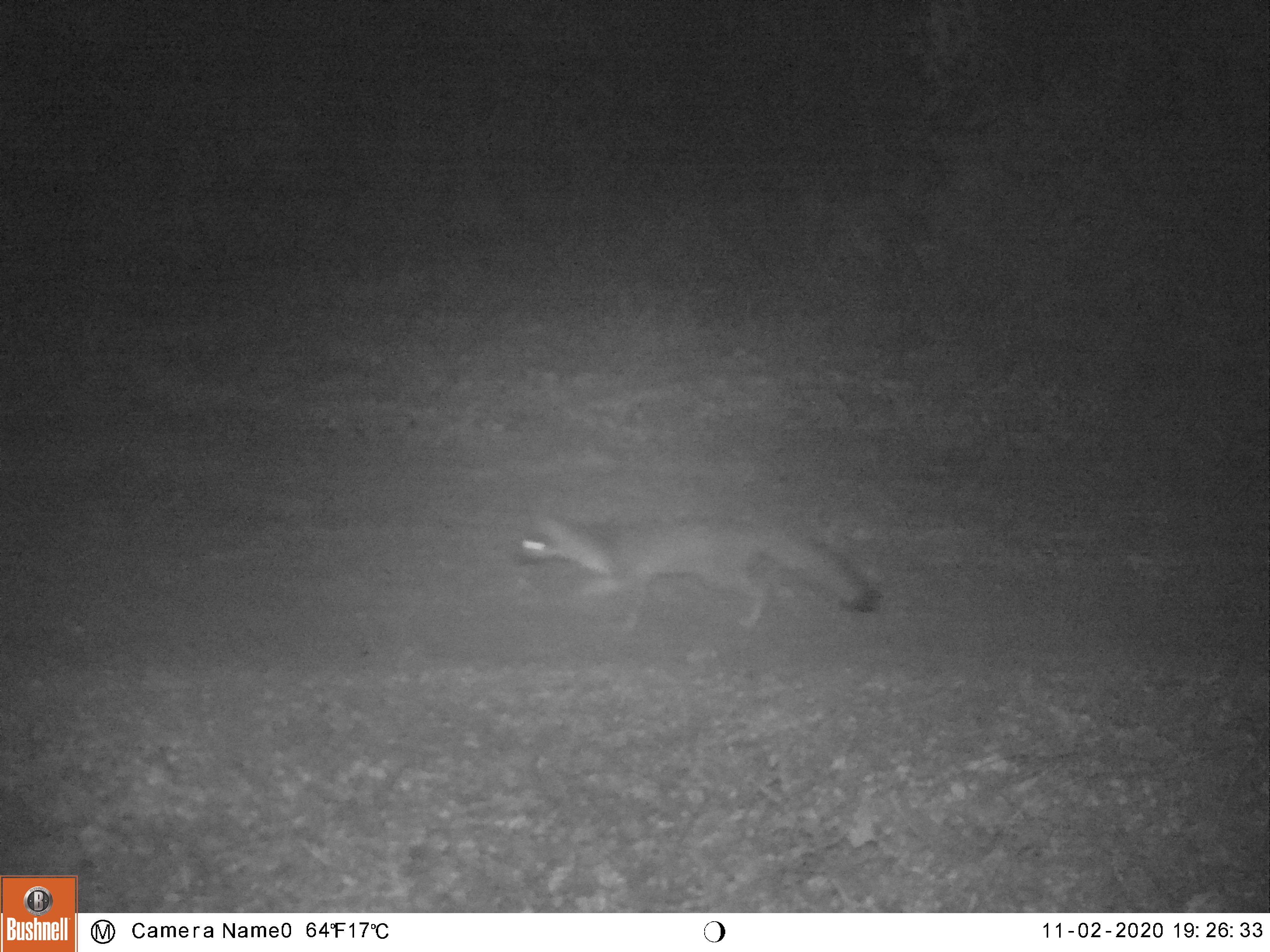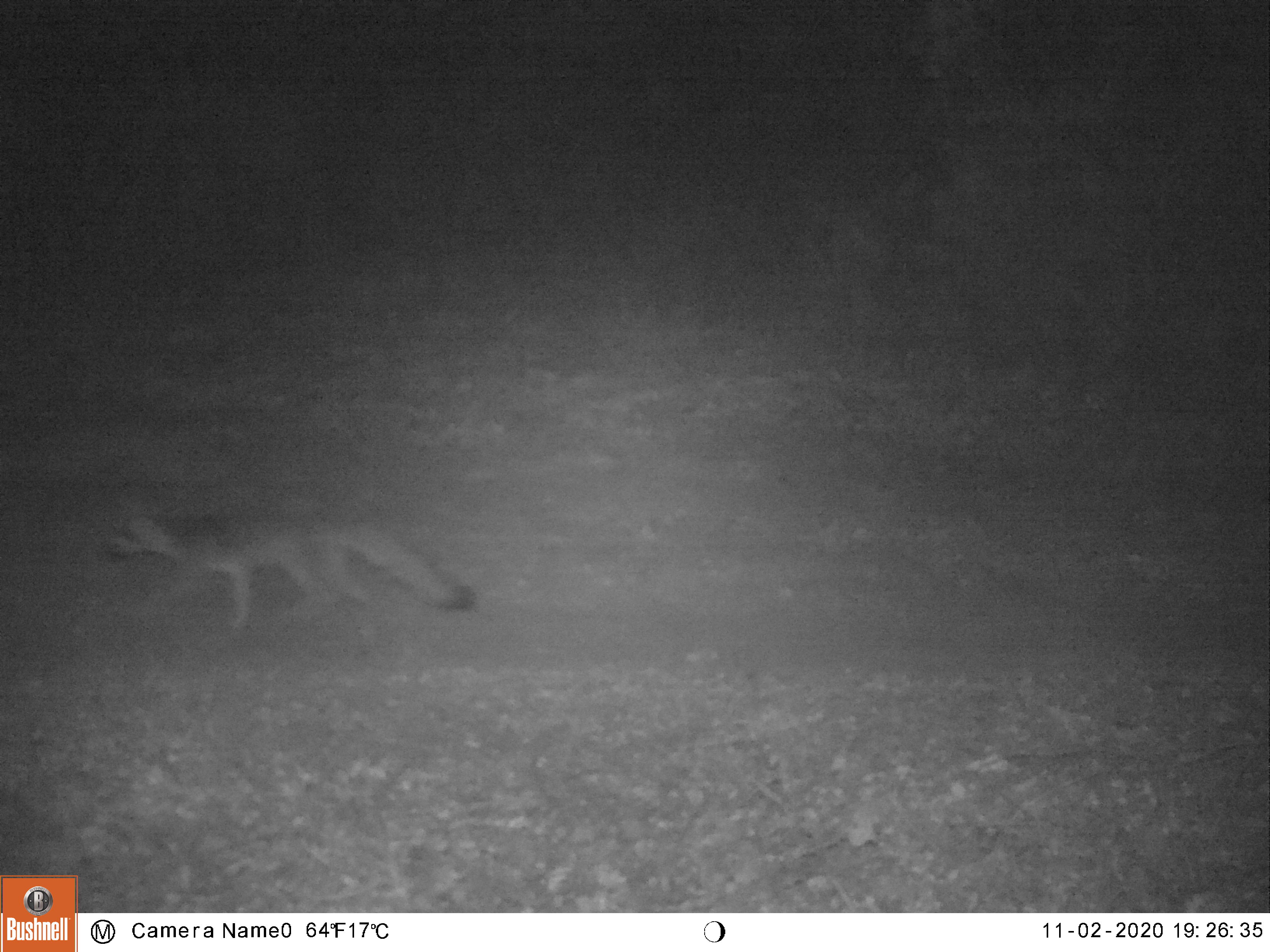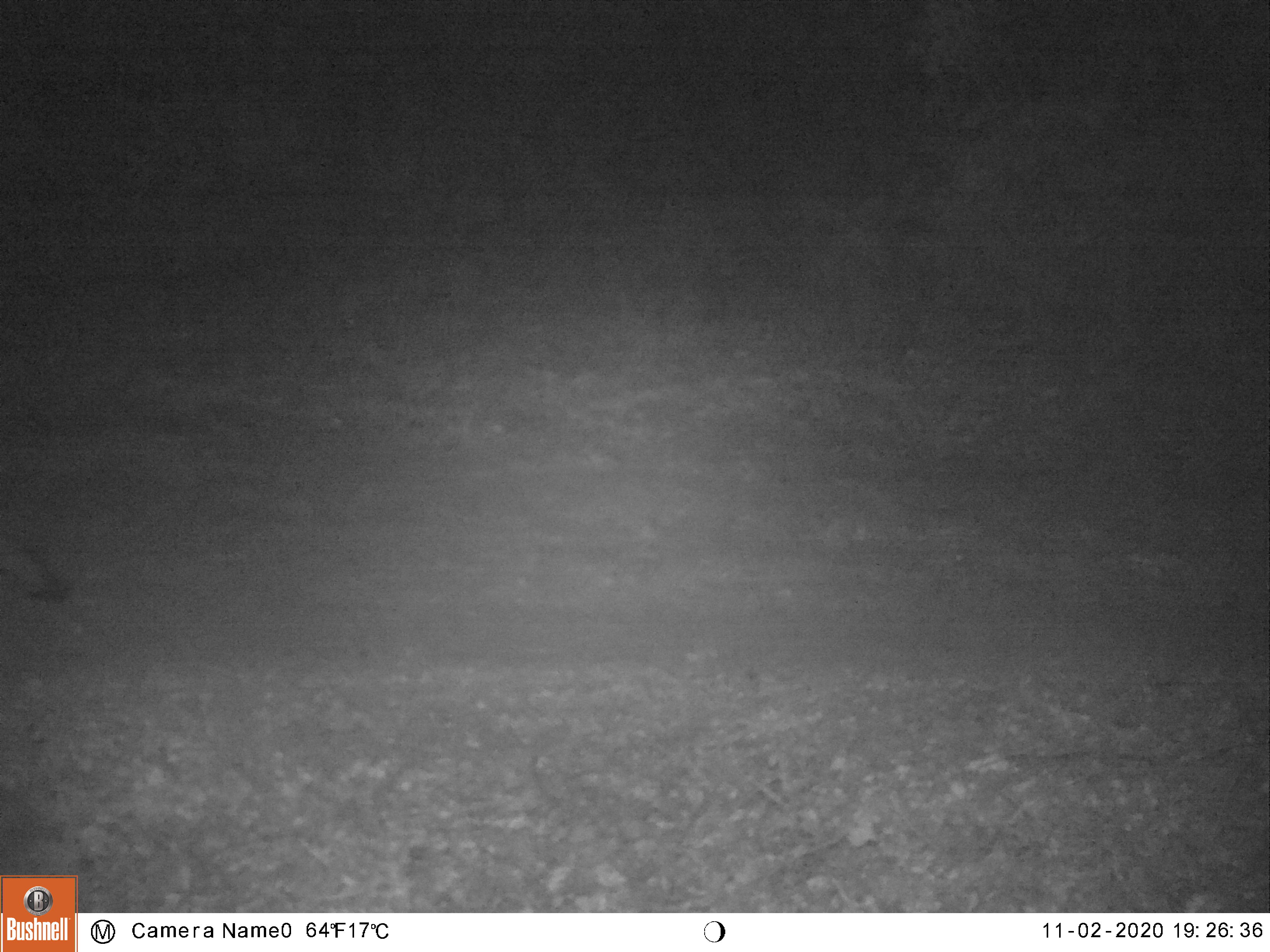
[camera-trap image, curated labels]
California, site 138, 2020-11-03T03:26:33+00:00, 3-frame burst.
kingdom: Animalia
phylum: Chordata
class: Mammalia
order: Carnivora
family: Canidae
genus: Urocyon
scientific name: Urocyon cinereoargenteus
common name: gray fox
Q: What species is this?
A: Gray fox (Urocyon cinereoargenteus).